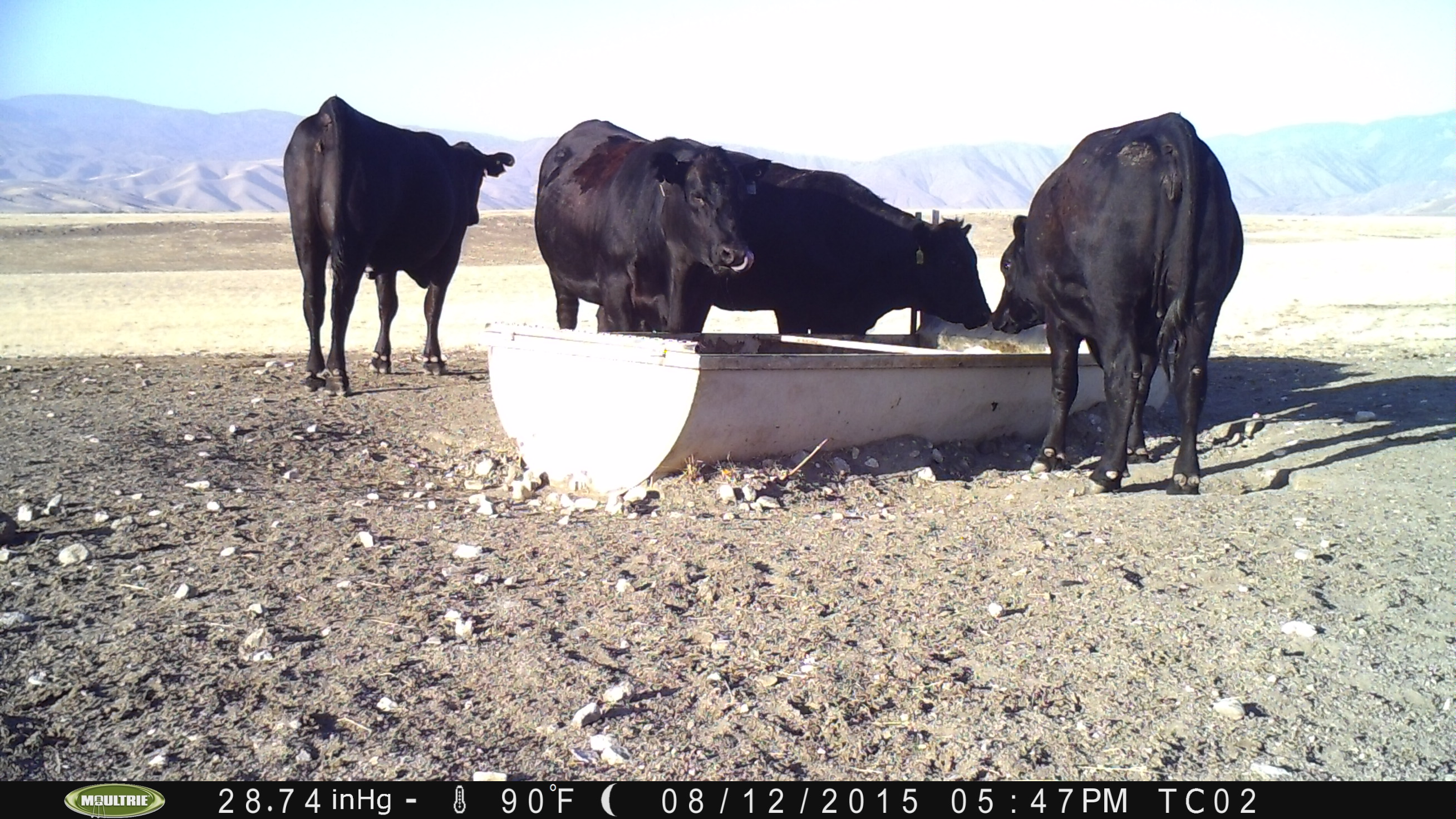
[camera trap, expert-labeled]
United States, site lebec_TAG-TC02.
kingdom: Animalia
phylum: Chordata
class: Mammalia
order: Artiodactyla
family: Bovidae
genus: Bos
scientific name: Bos taurus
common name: domestic cow